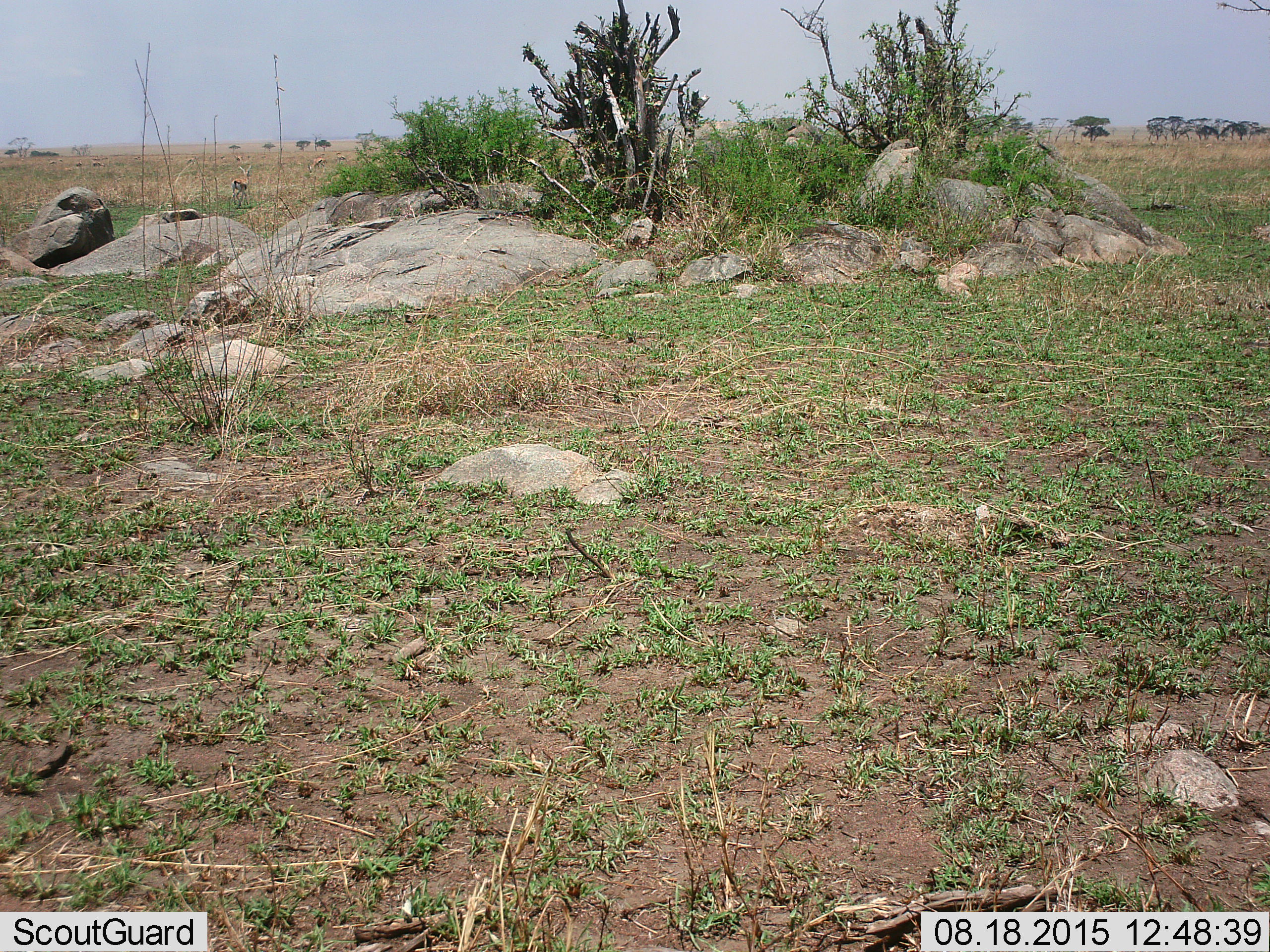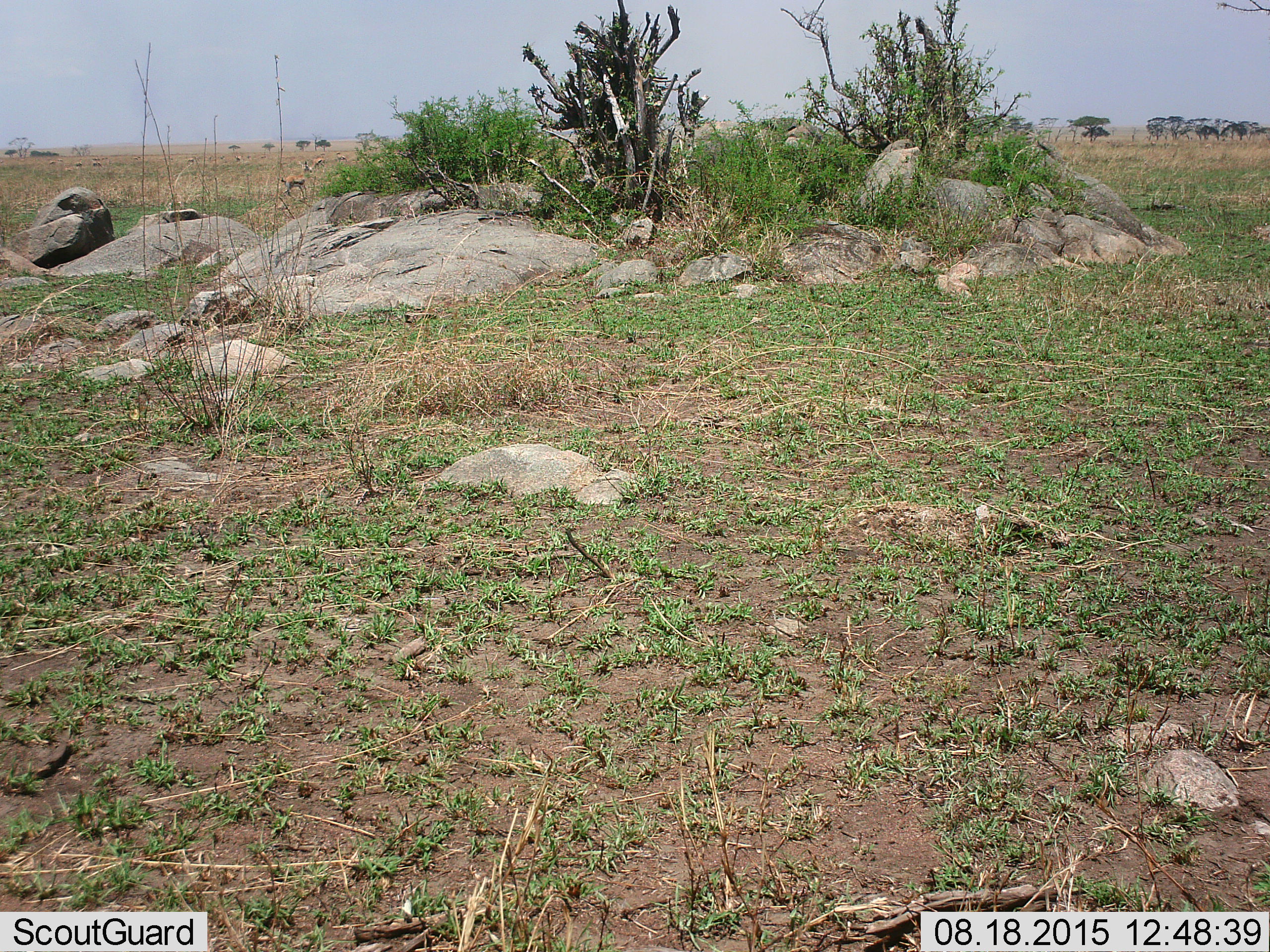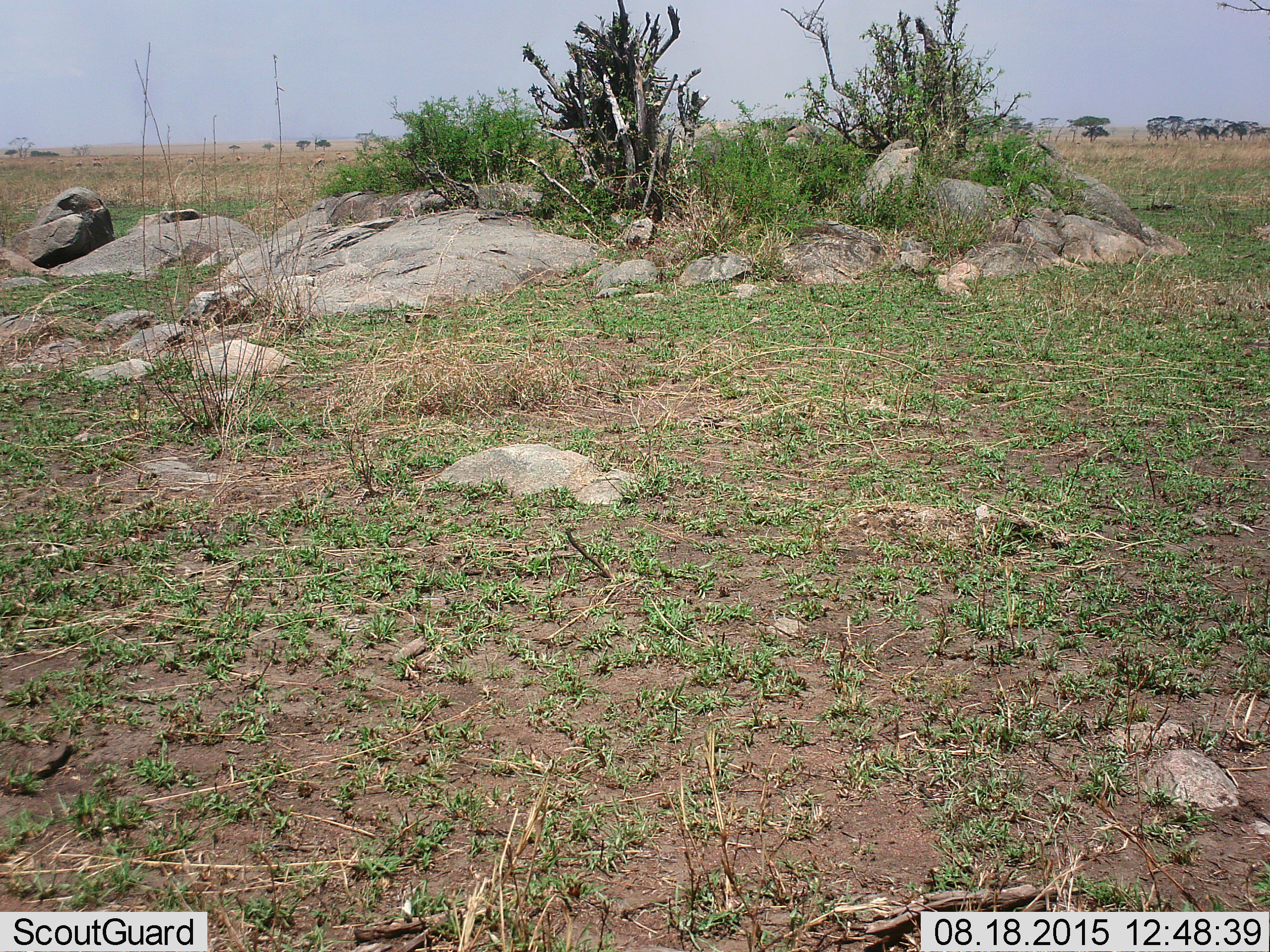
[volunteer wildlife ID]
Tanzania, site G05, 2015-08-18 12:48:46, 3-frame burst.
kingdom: Animalia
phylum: Chordata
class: Mammalia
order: Artiodactyla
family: Bovidae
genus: Eudorcas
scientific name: Eudorcas thomsonii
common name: thomson's gazelle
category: gazellethomsons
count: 10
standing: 10%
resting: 0%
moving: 100%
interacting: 0%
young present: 10%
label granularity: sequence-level